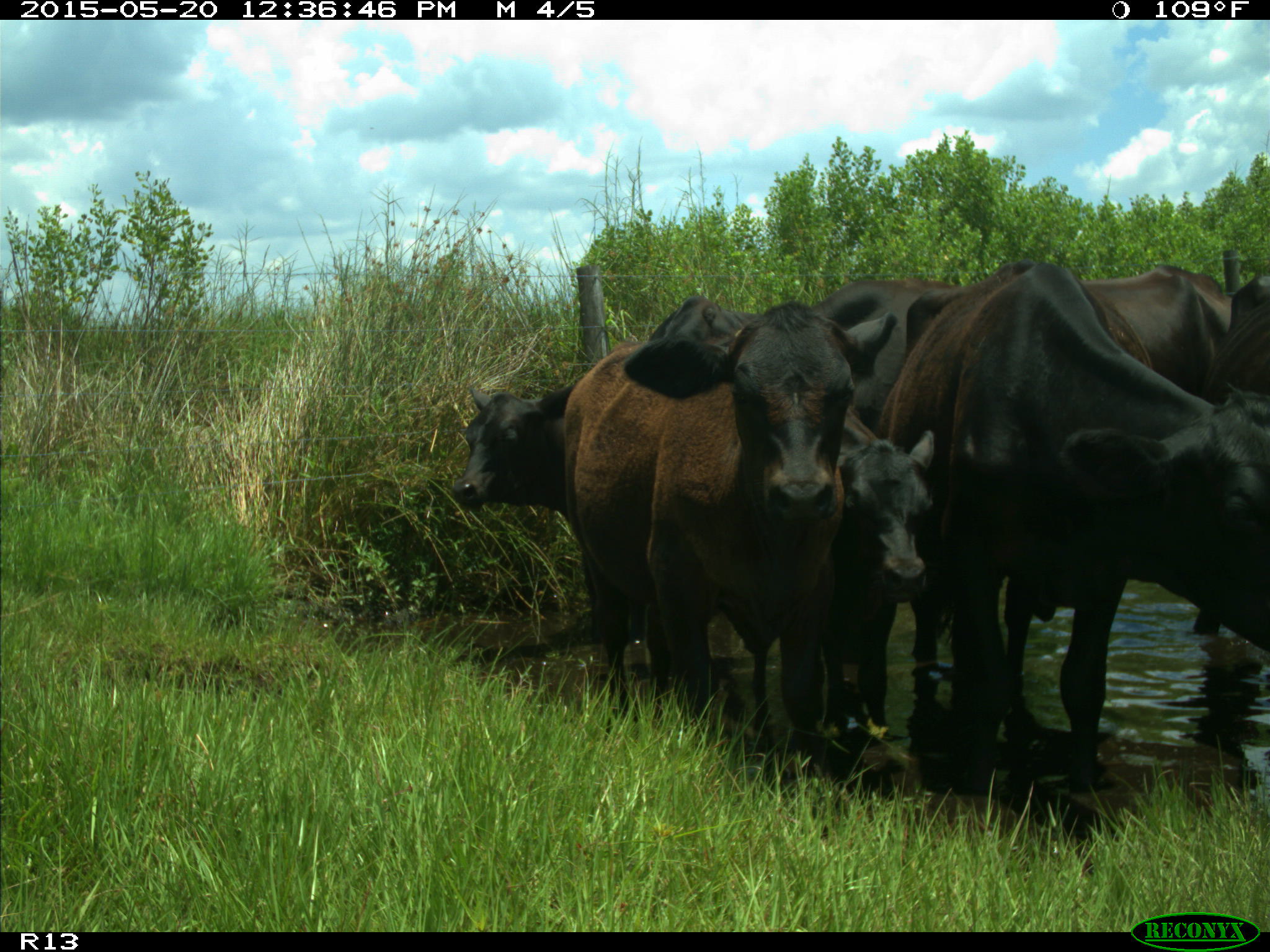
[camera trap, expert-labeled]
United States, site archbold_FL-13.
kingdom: Animalia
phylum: Chordata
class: Mammalia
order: Artiodactyla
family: Bovidae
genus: Bos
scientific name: Bos taurus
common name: domestic cow